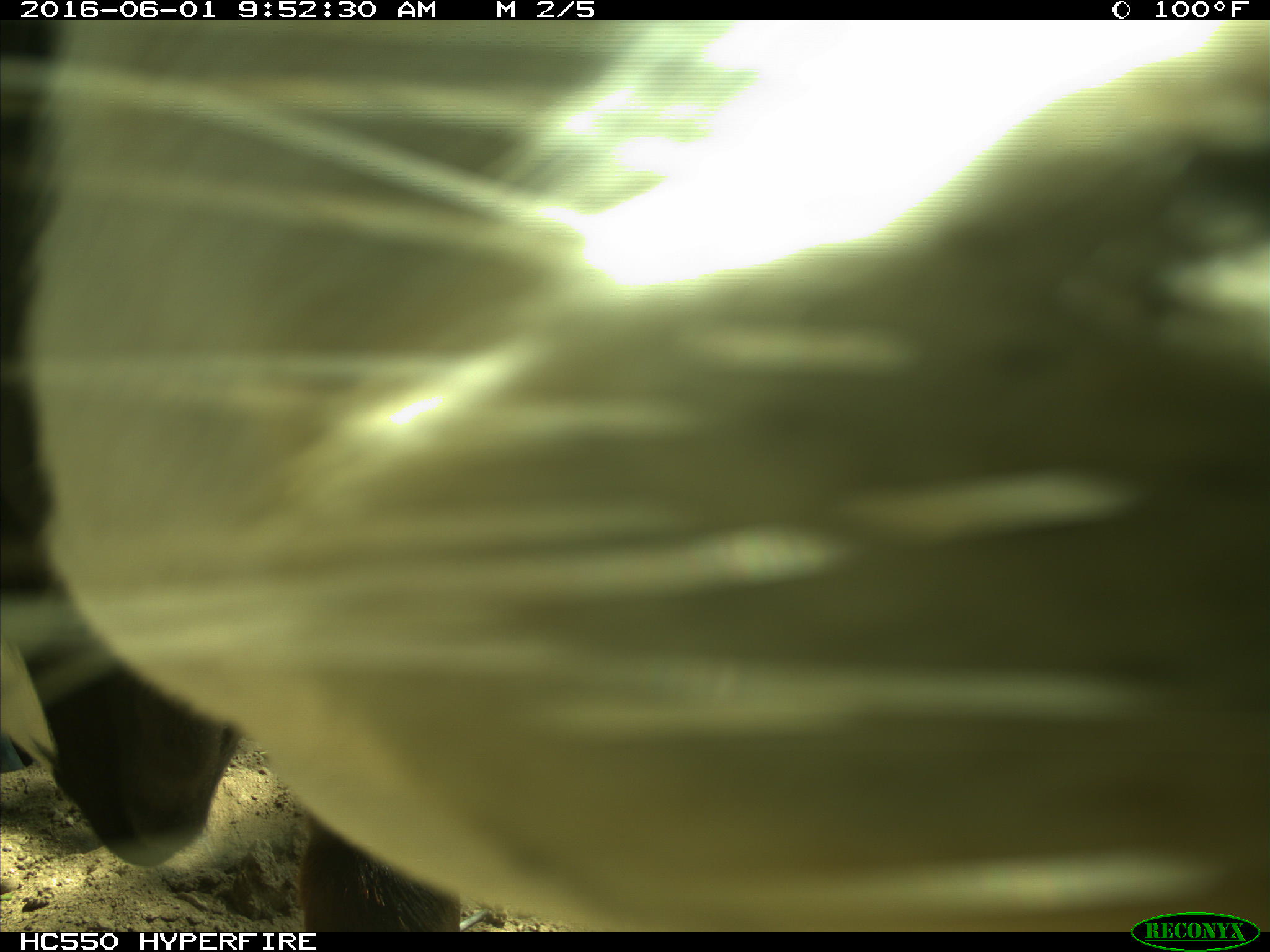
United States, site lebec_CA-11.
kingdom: Animalia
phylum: Chordata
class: Mammalia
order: Artiodactyla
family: Bovidae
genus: Bos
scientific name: Bos taurus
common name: domestic cow